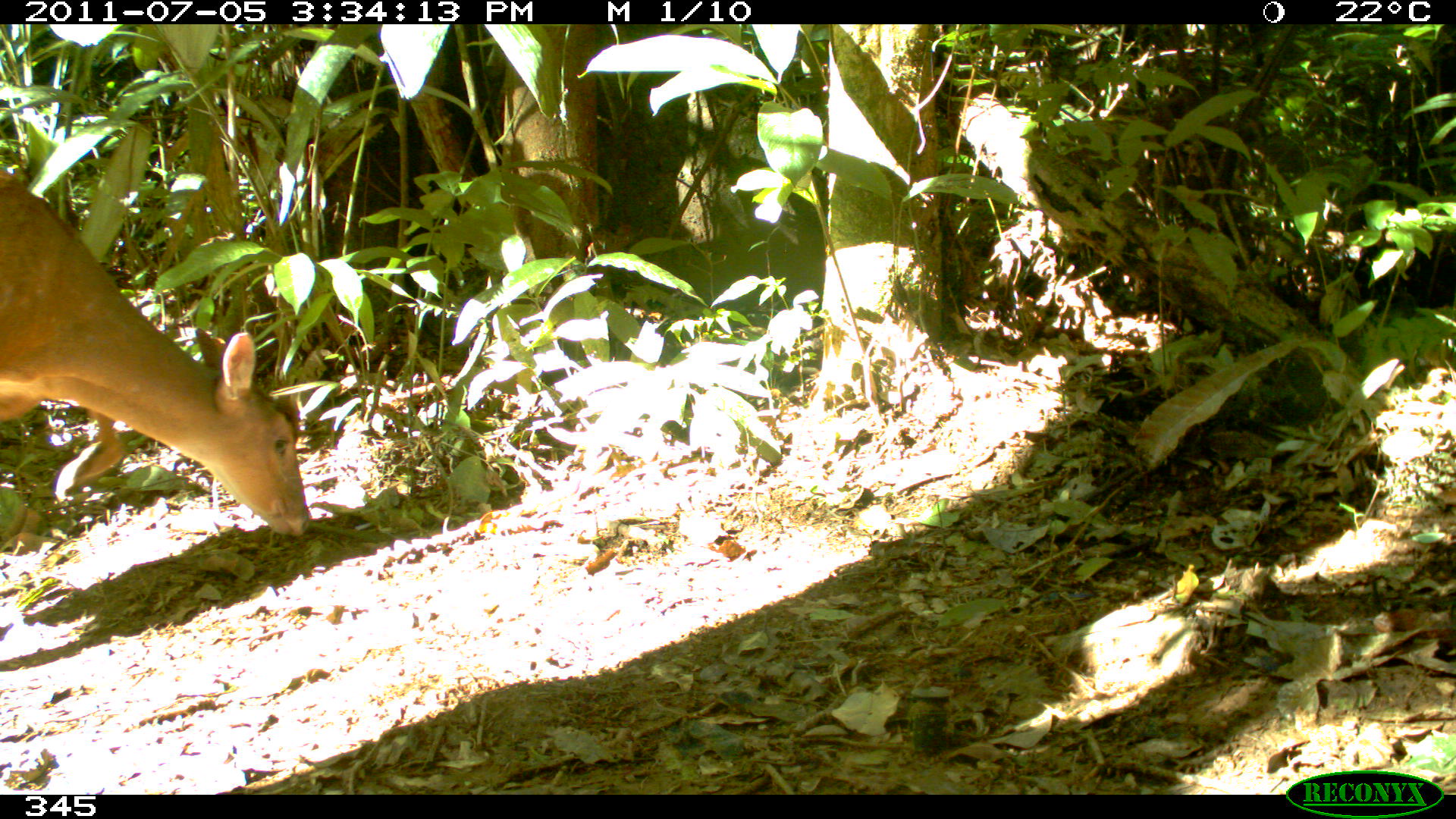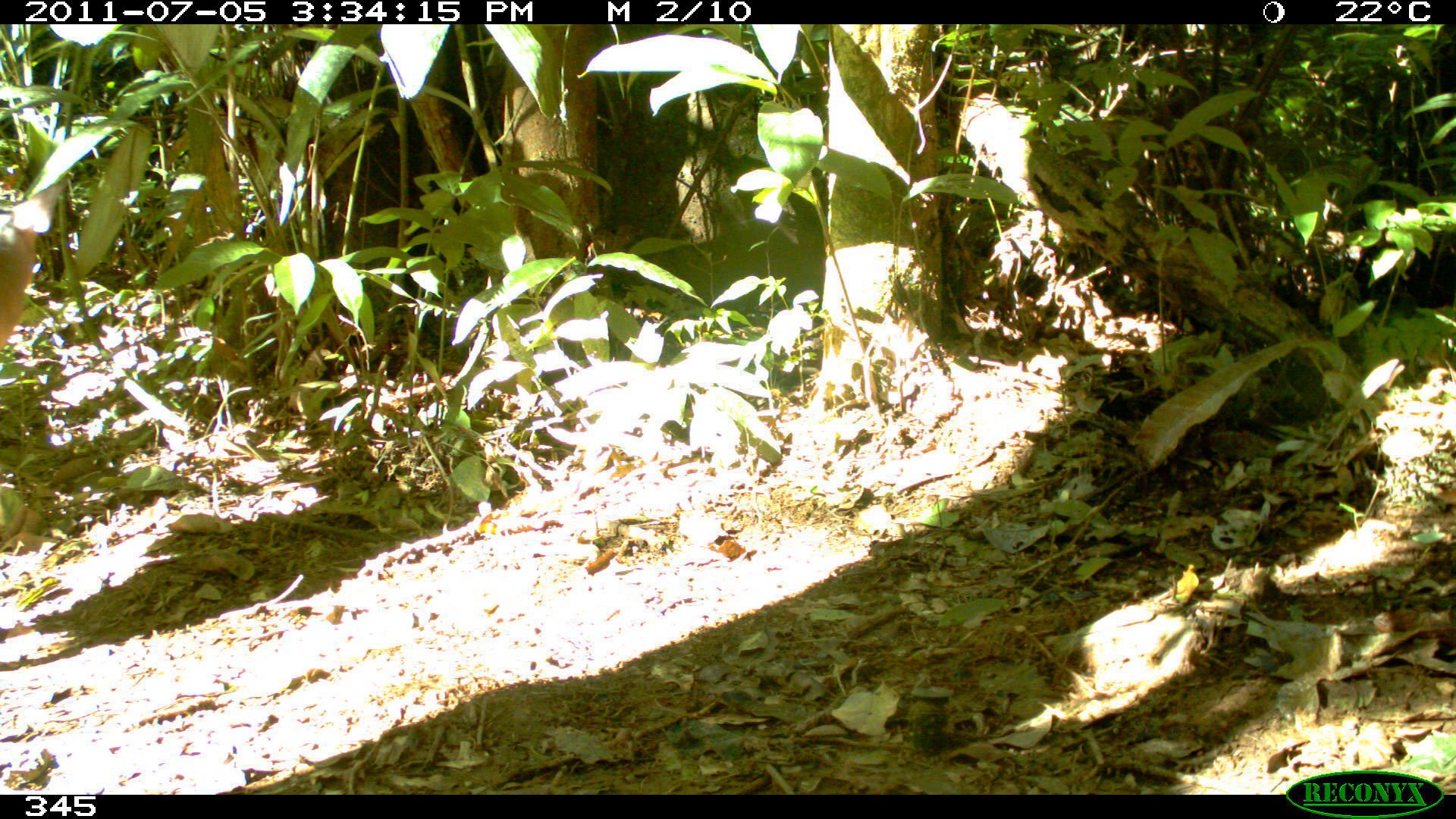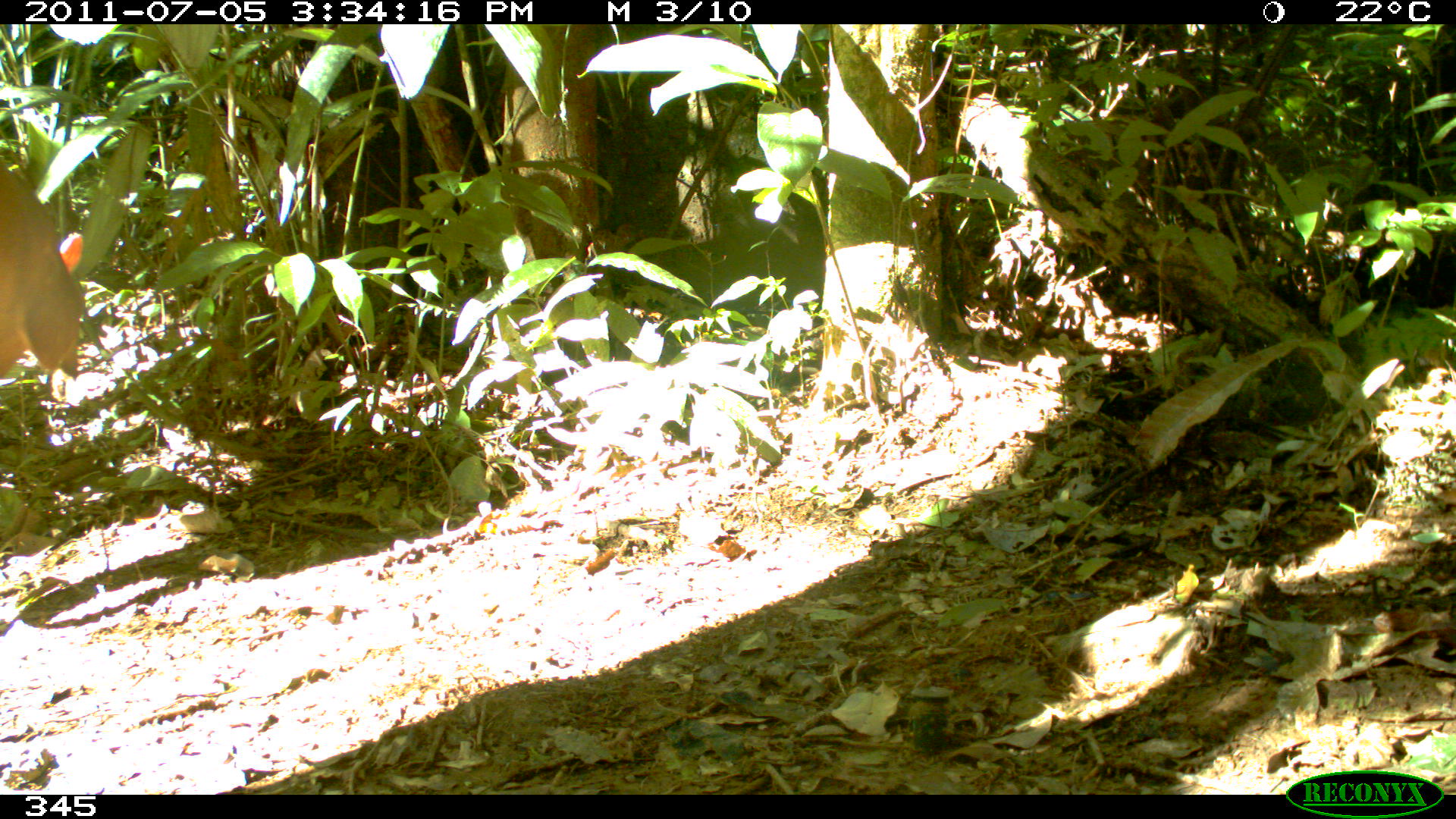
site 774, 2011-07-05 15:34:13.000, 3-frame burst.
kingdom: Animalia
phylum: Chordata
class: Mammalia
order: Artiodactyla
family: Cervidae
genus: Mazama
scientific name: Mazama americana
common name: red brocket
Mazama americana (red brocket).